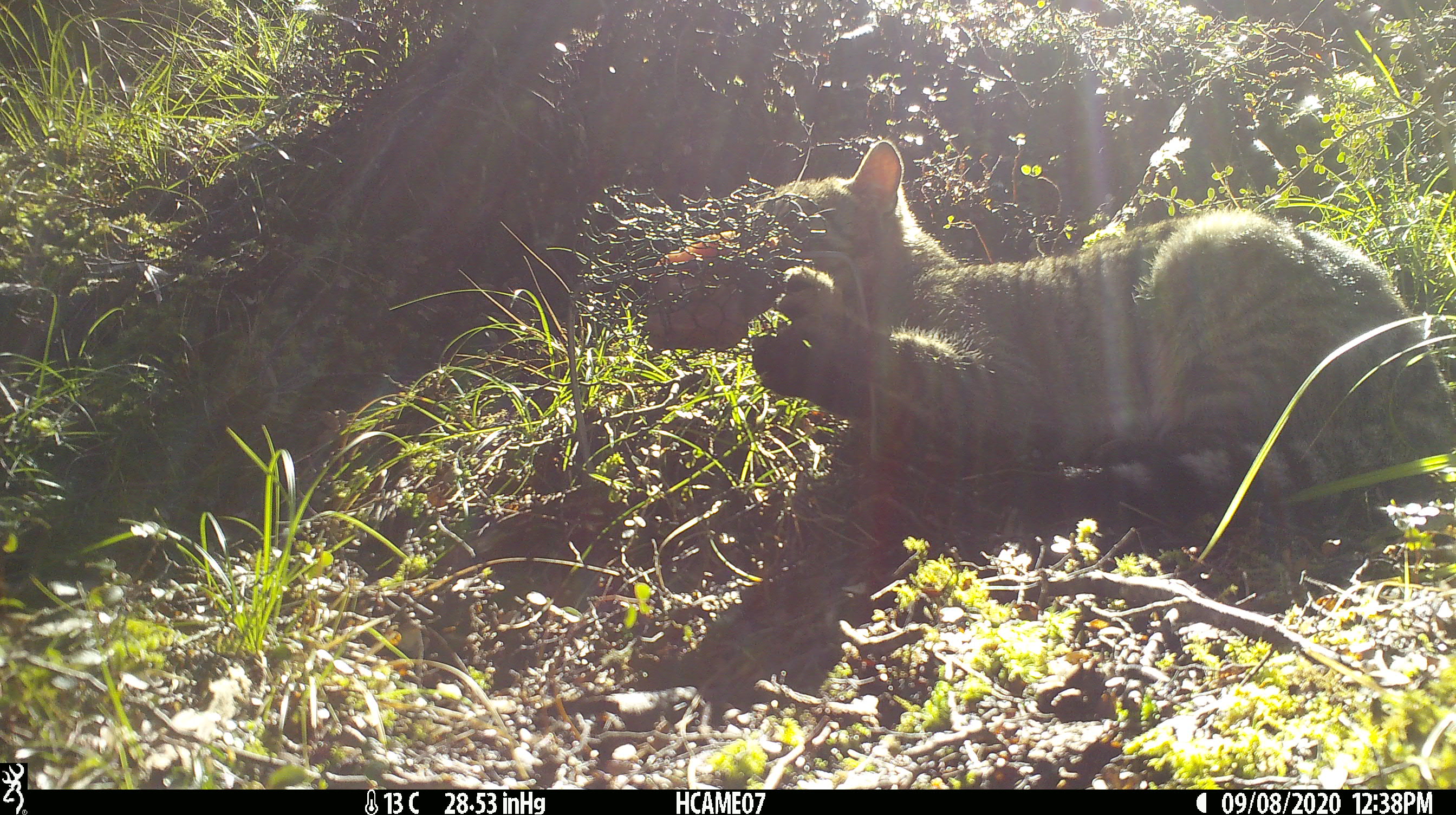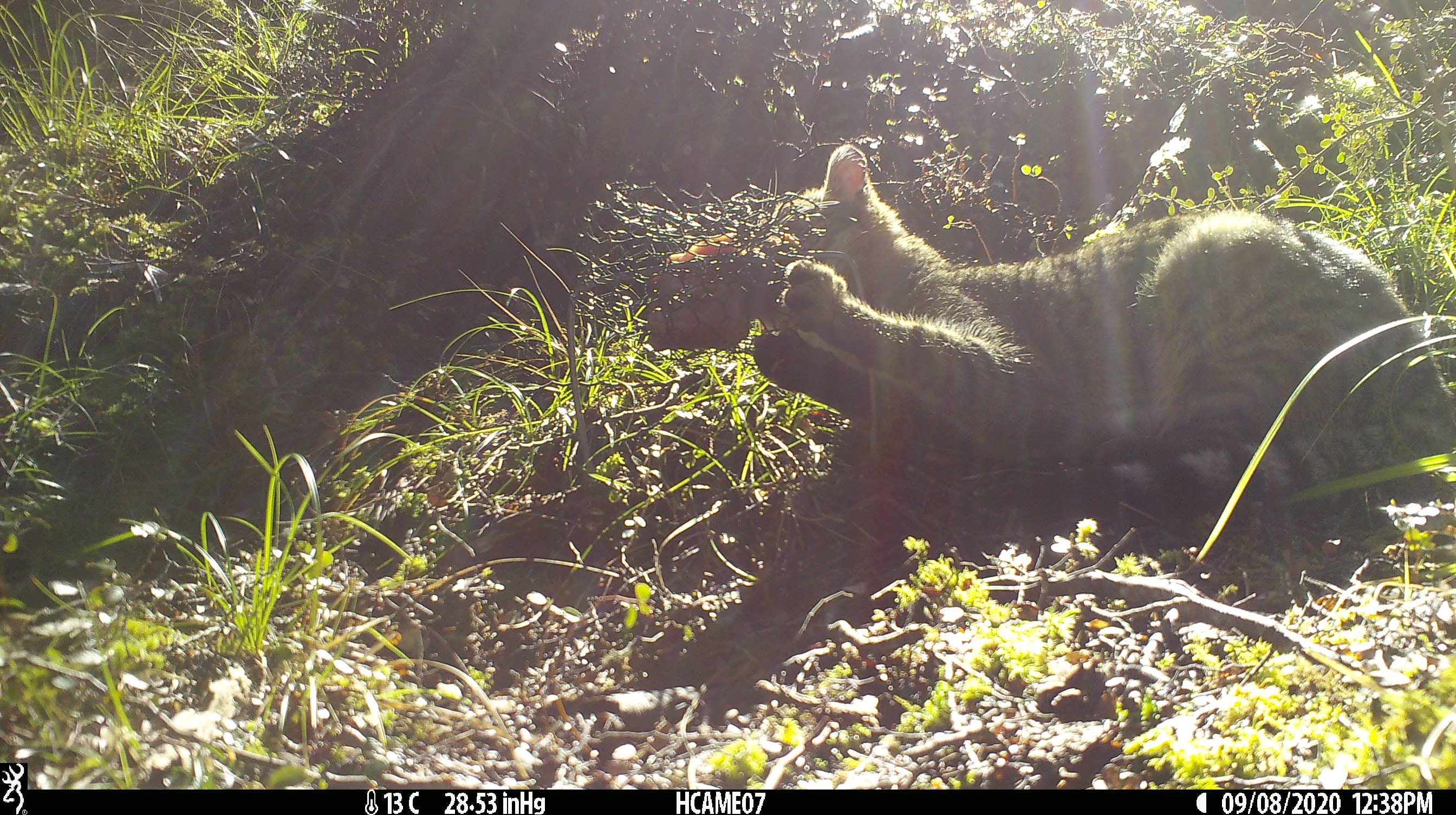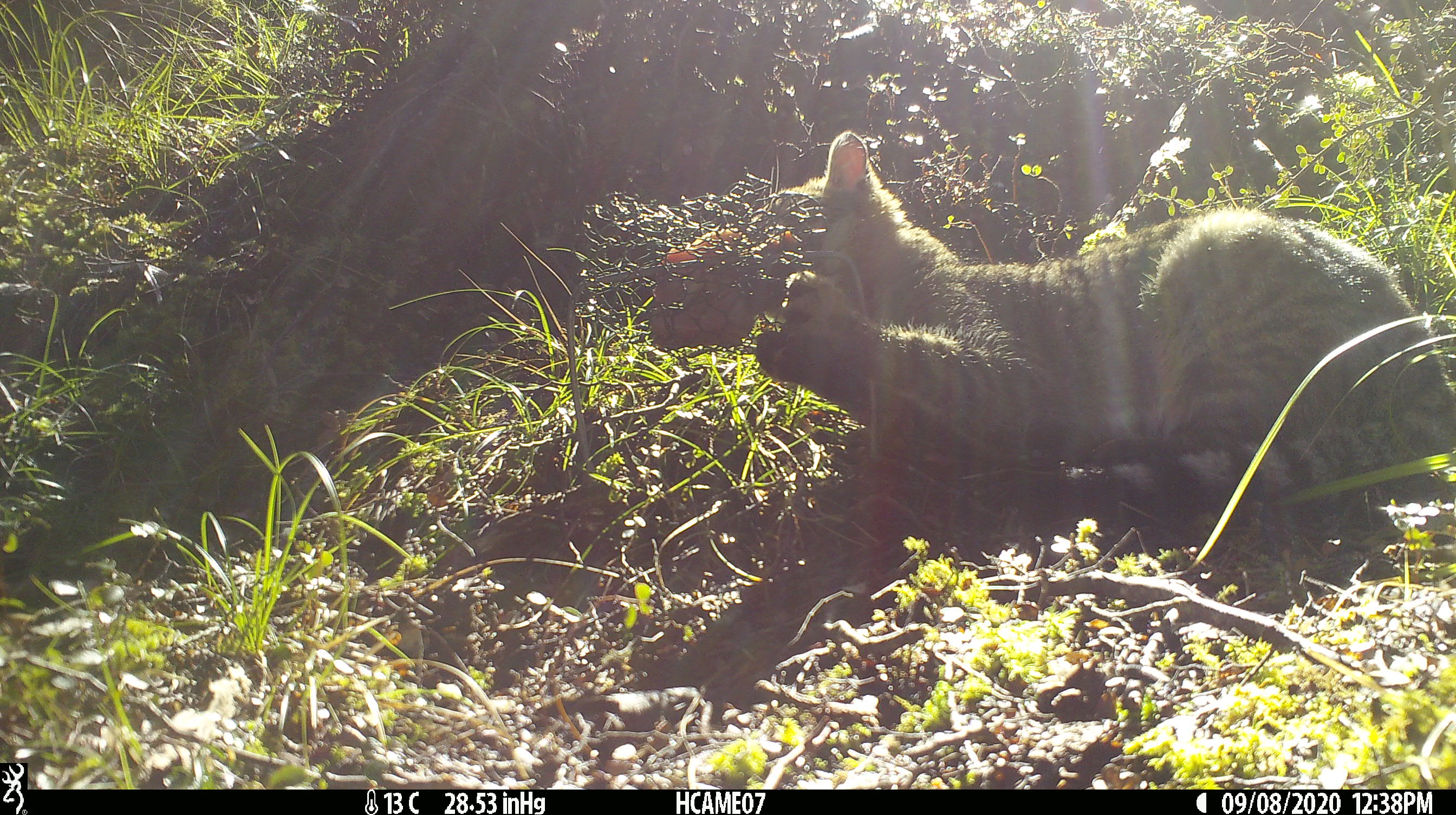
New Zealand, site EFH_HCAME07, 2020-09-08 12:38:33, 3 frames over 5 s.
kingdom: Animalia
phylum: Chordata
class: Mammalia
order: Carnivora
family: Felidae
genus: Felis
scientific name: Felis catus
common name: domestic cat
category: cat